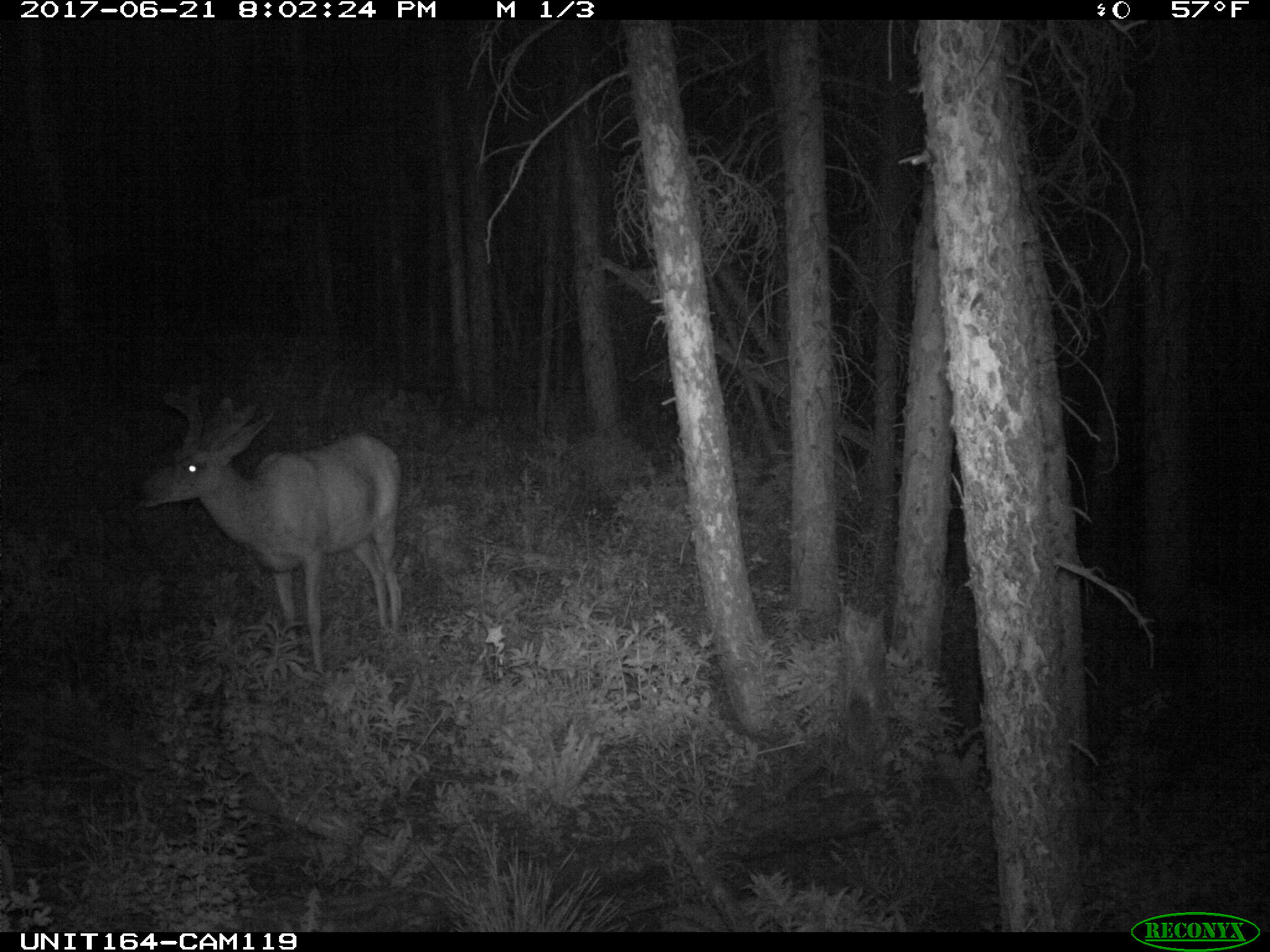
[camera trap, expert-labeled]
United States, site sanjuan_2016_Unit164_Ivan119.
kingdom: Animalia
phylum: Chordata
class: Mammalia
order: Artiodactyla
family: Cervidae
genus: Odocoileus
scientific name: Odocoileus hemionus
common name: mule deer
Odocoileus hemionus (mule deer).